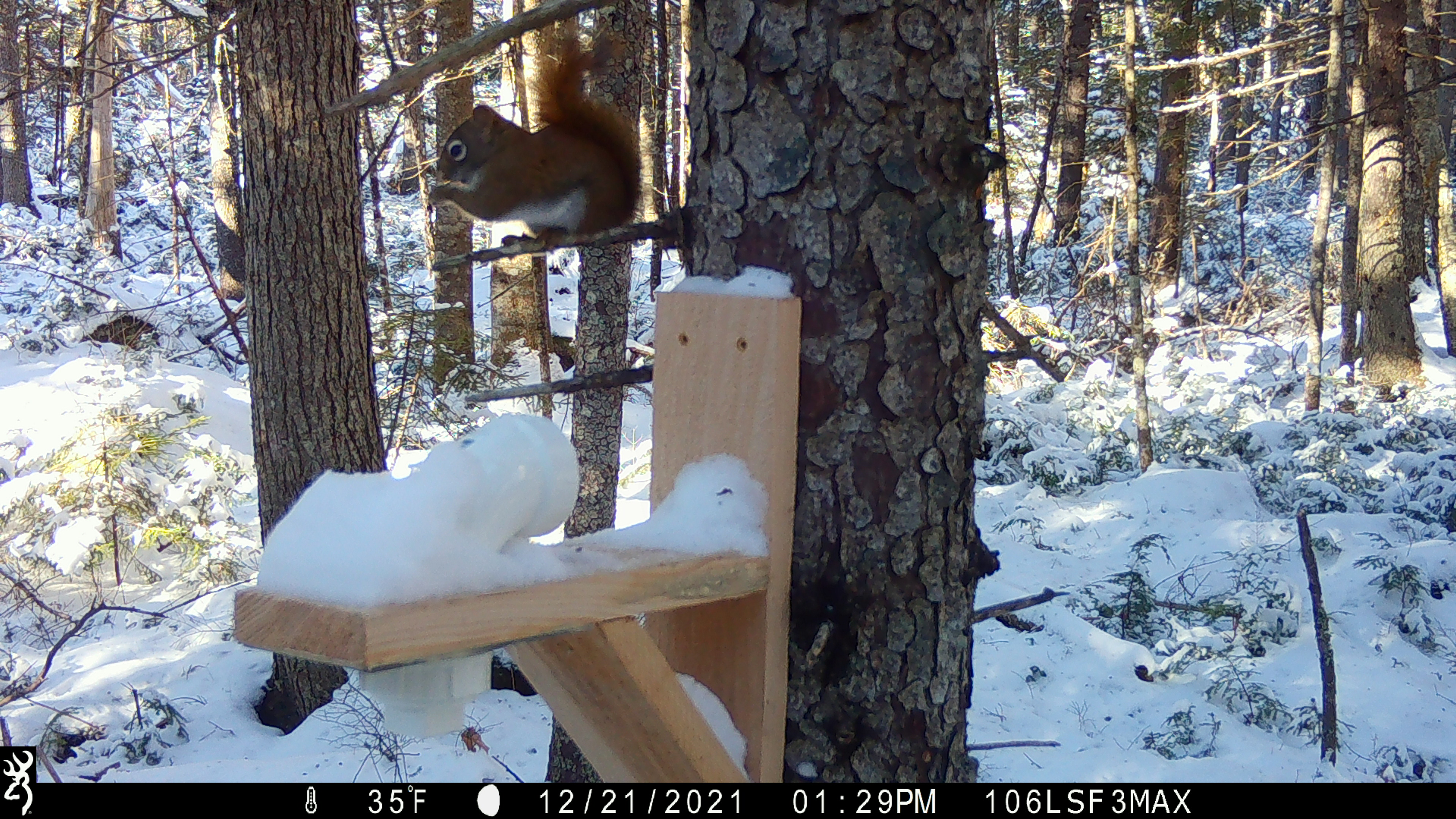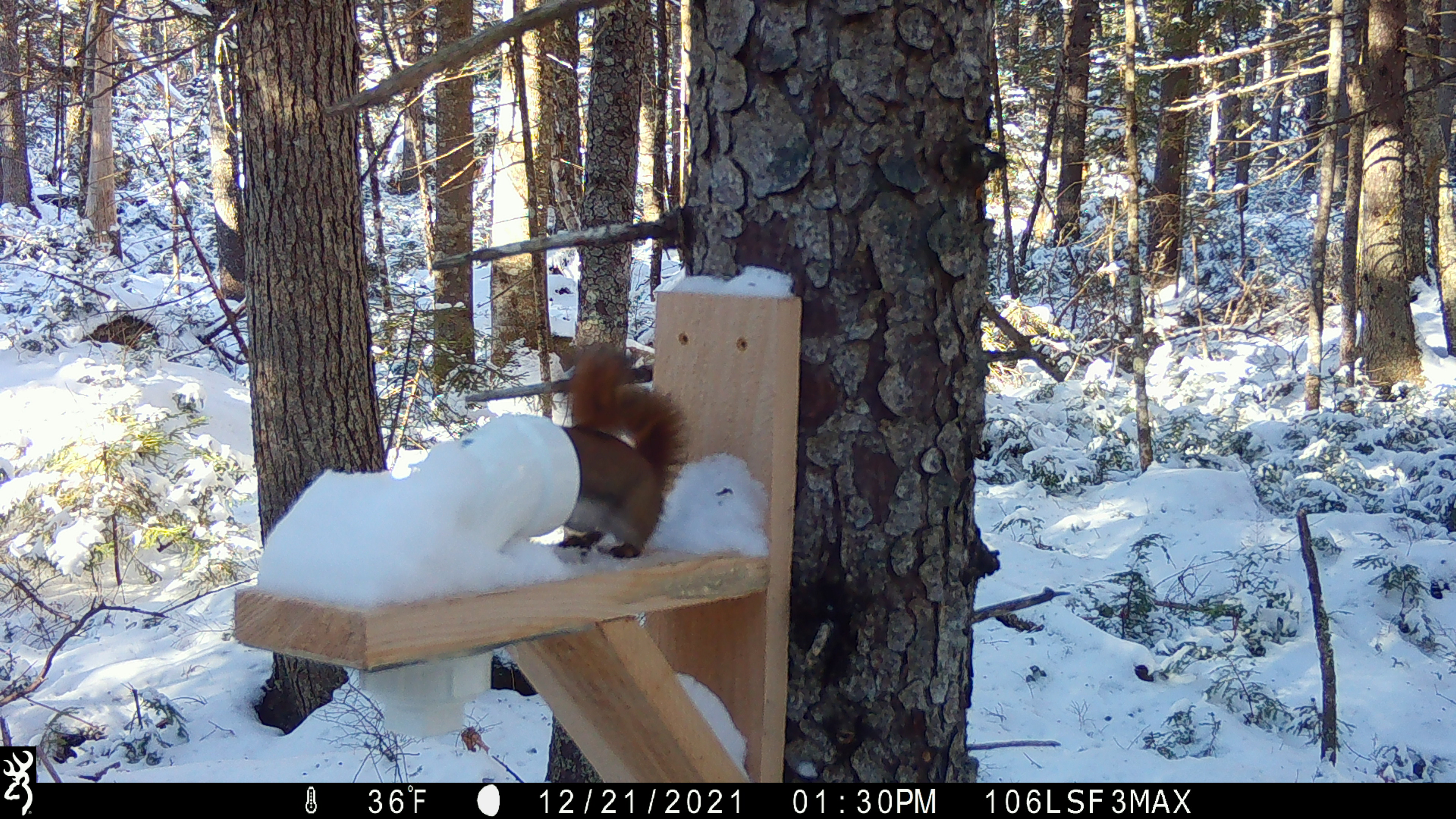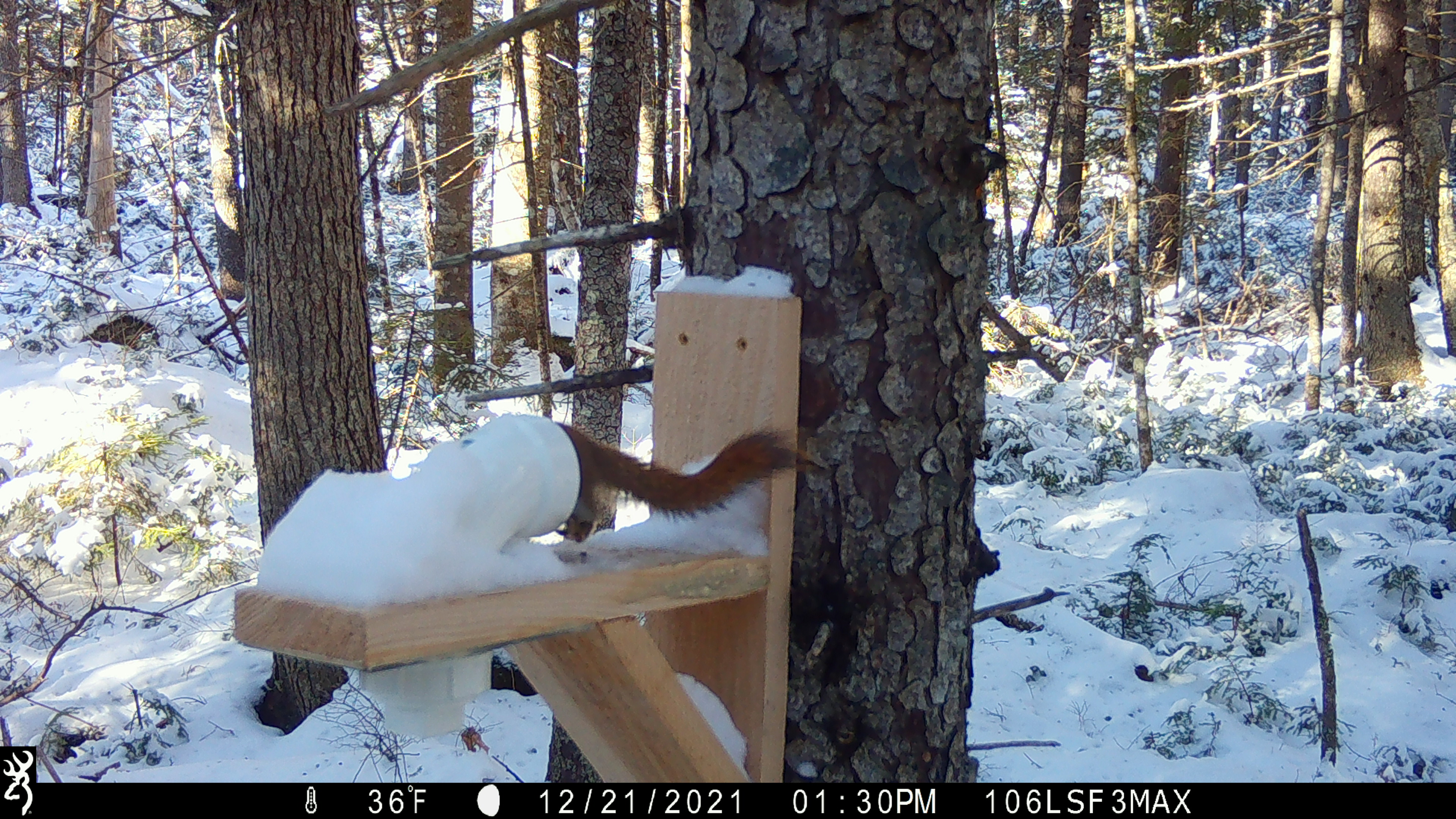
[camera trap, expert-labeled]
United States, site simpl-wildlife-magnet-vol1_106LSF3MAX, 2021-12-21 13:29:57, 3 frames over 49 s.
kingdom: Animalia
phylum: Chordata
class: Mammalia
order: Rodentia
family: Sciuridae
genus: Tamiasciurus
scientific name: Tamiasciurus hudsonicus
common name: red squirrel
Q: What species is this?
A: Red squirrel (Tamiasciurus hudsonicus).